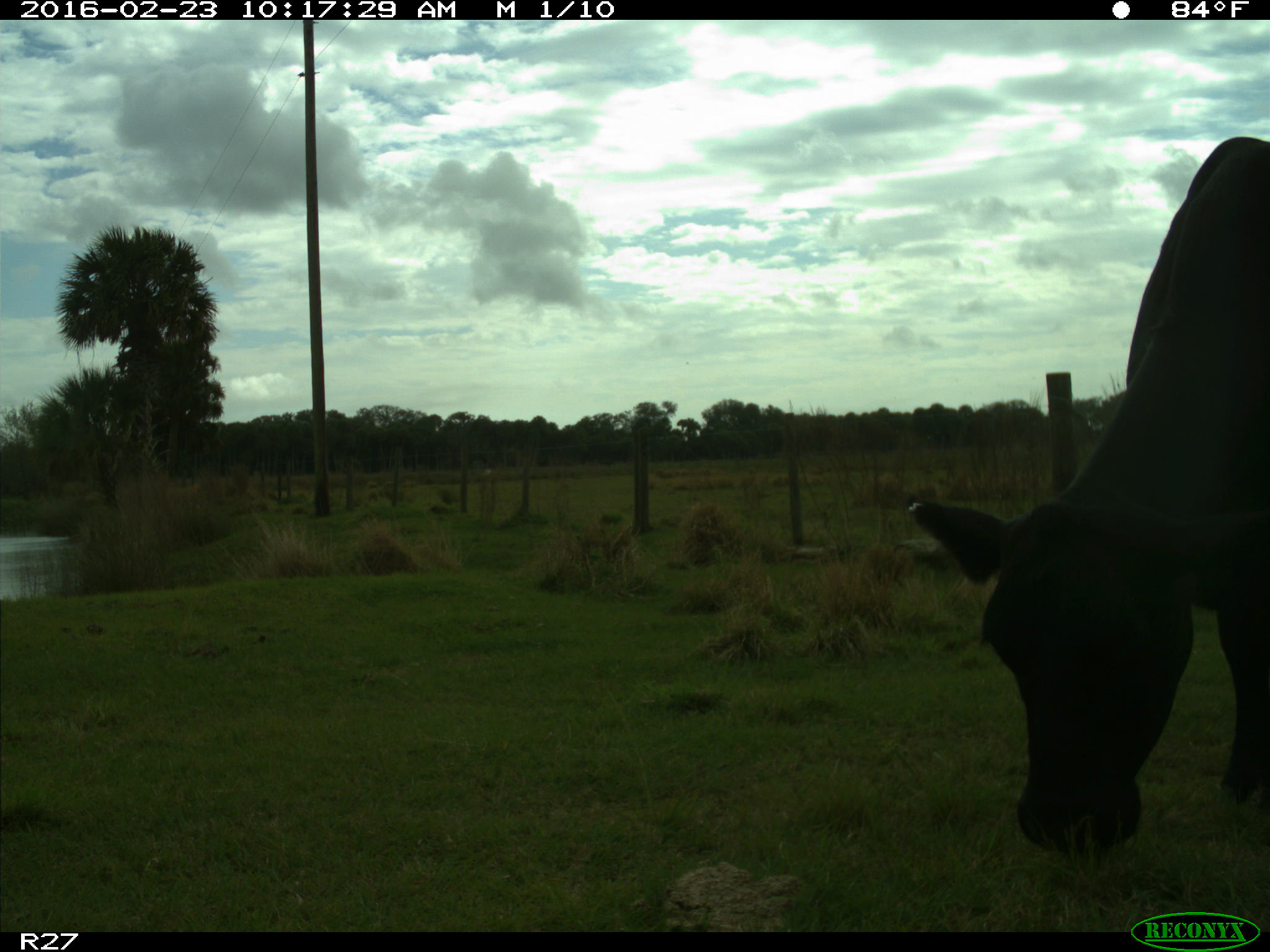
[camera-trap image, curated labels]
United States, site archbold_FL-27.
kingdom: Animalia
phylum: Chordata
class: Mammalia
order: Artiodactyla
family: Bovidae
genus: Bos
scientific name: Bos taurus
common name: domestic cow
Bos taurus (domestic cow).